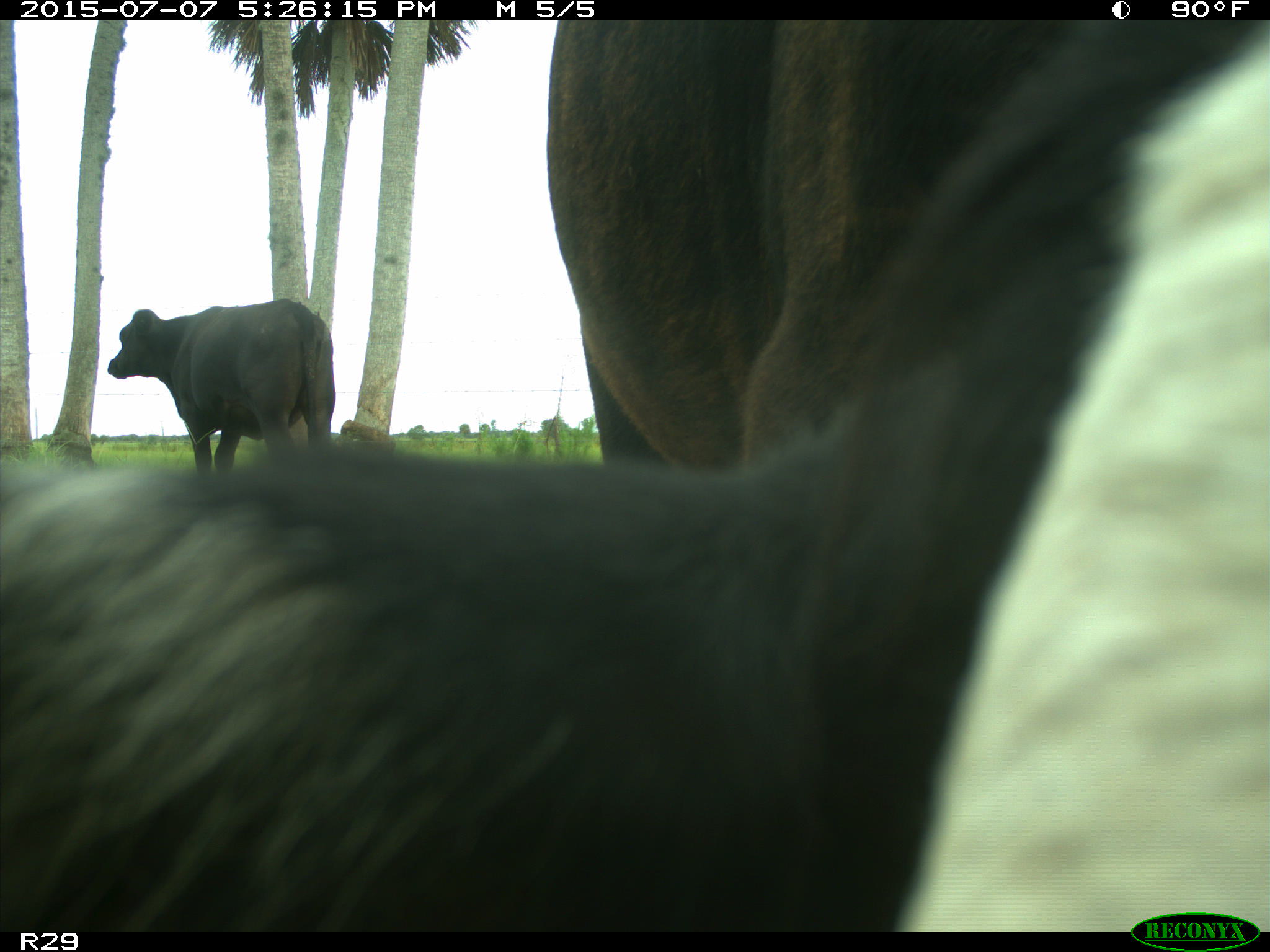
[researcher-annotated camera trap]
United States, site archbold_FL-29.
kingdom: Animalia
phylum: Chordata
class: Mammalia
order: Artiodactyla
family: Bovidae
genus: Bos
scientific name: Bos taurus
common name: domestic cow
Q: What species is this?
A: Bos taurus (domestic cow).